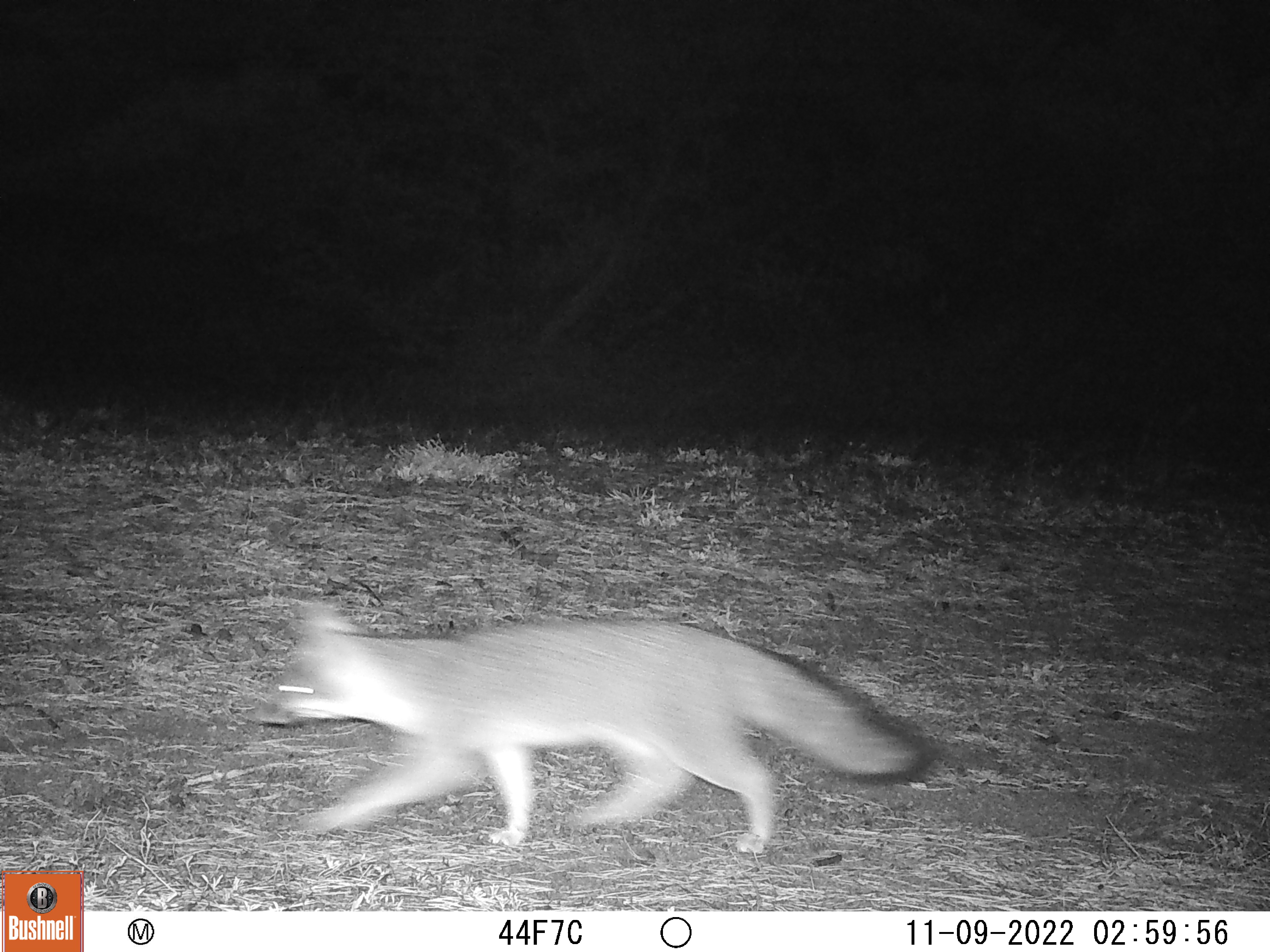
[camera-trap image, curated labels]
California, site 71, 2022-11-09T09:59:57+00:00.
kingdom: Animalia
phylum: Chordata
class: Mammalia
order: Carnivora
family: Canidae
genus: Urocyon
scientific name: Urocyon cinereoargenteus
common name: gray fox